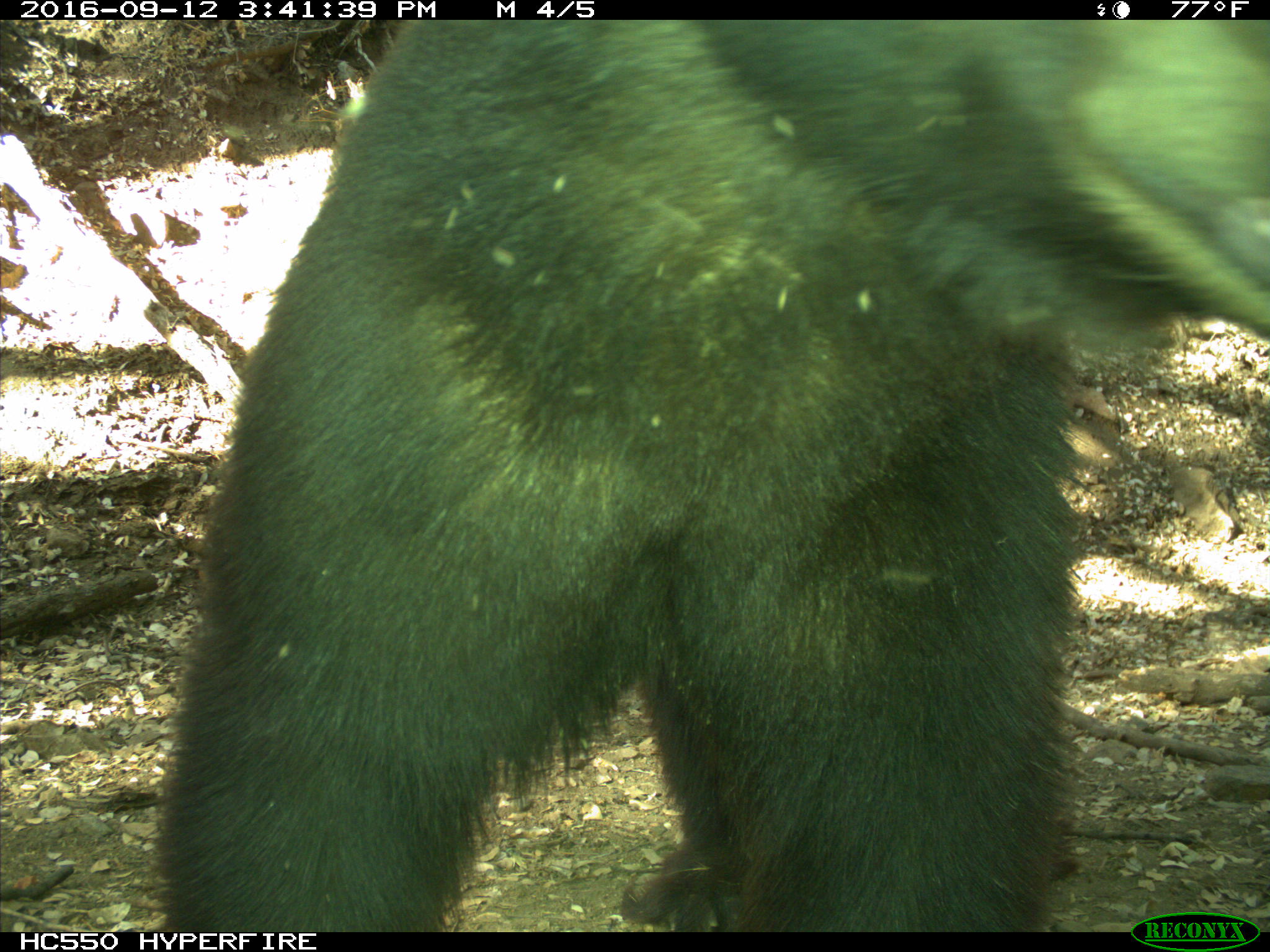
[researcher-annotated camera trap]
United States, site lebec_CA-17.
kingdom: Animalia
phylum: Chordata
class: Mammalia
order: Carnivora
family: Ursidae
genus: Ursus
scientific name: Ursus americanus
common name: american black bear